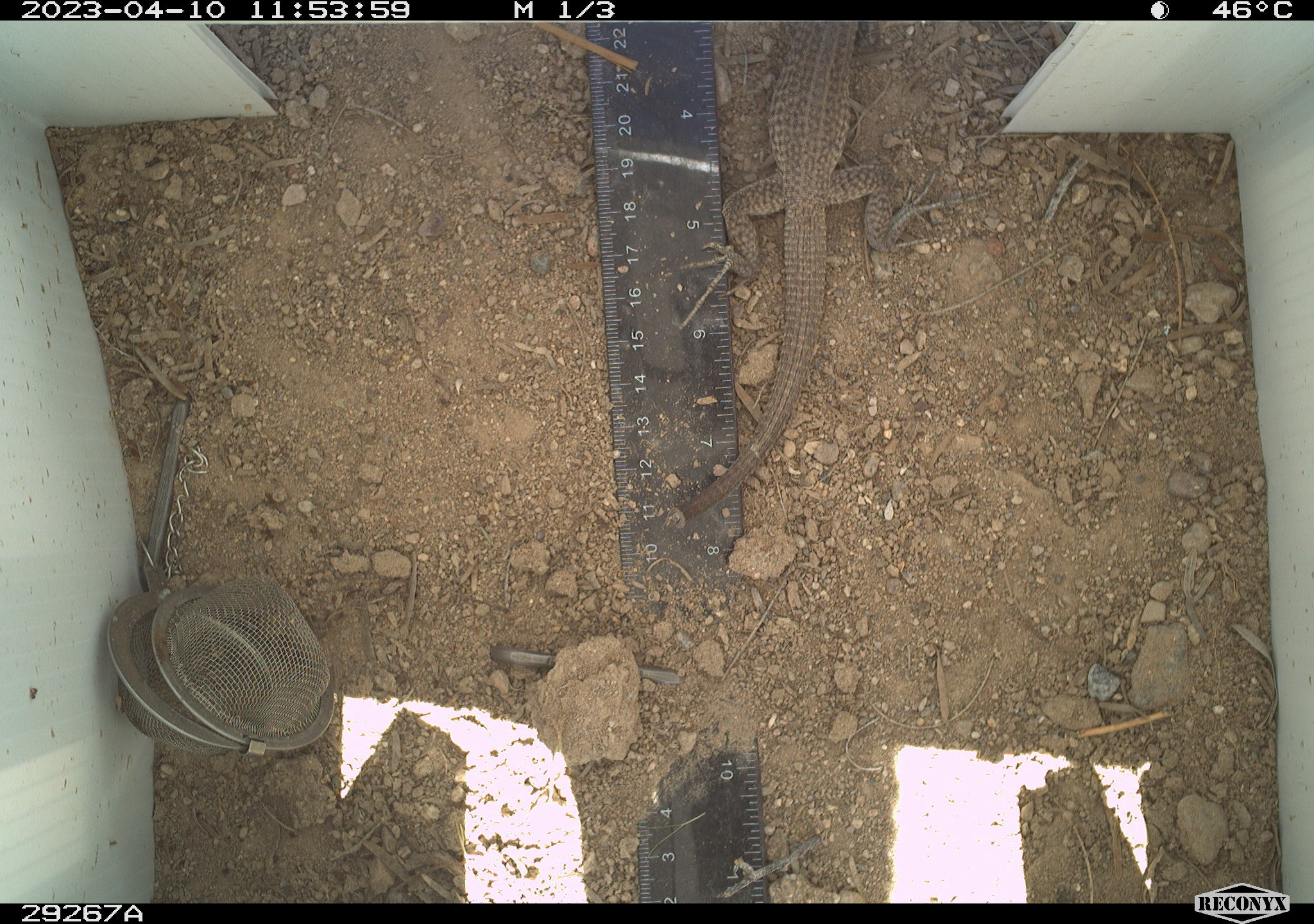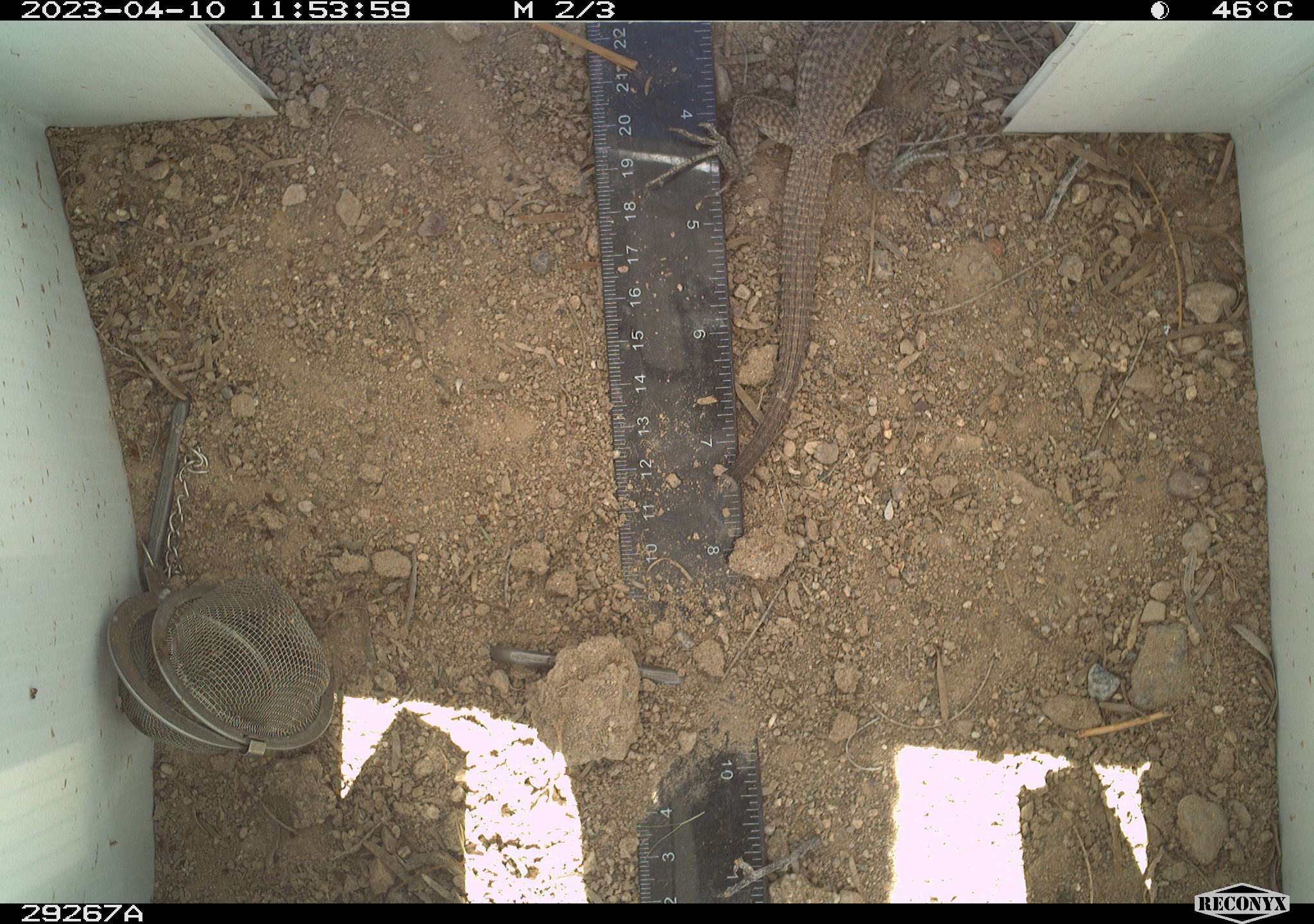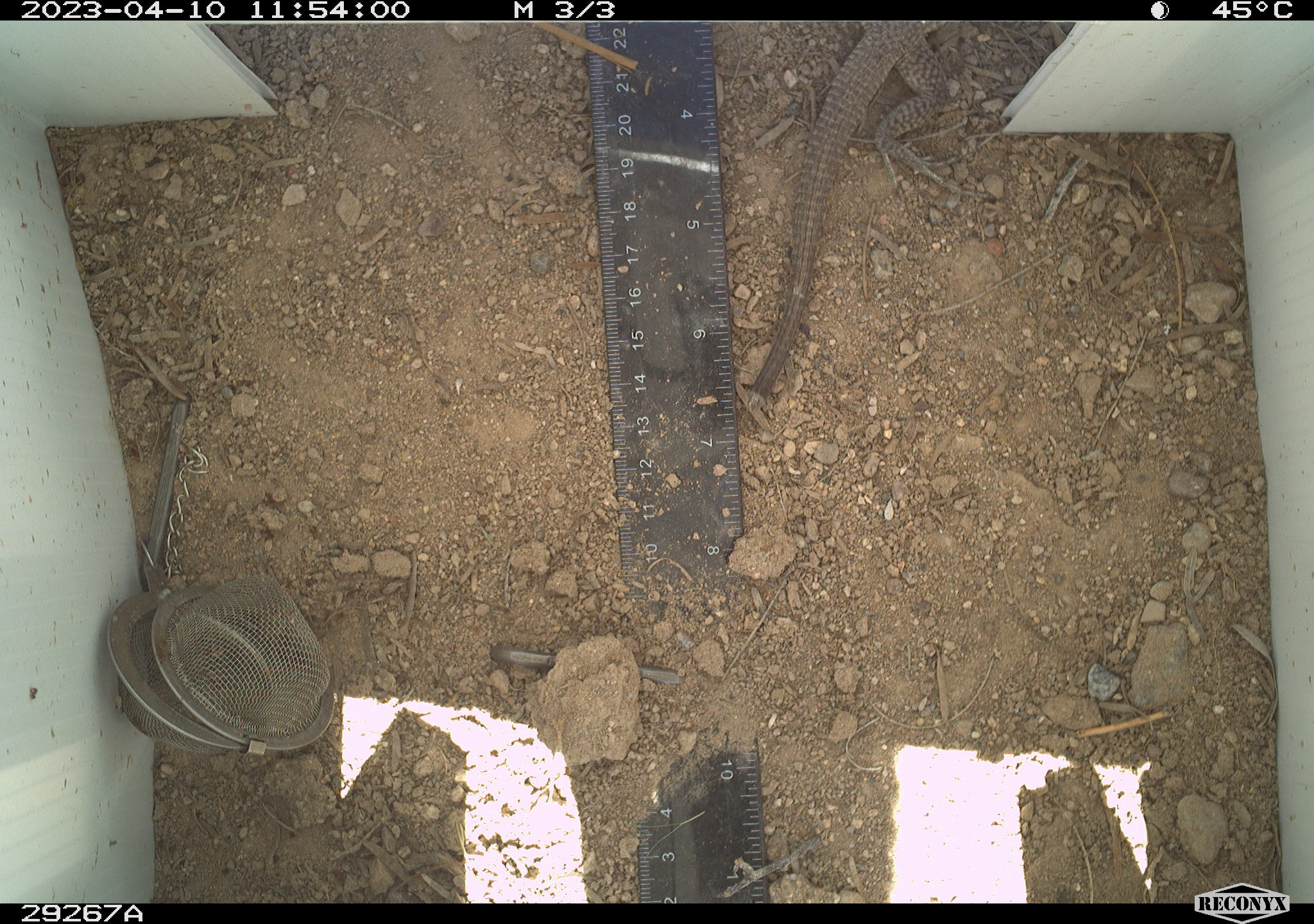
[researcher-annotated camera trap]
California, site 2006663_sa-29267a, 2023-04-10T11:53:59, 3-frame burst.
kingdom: Animalia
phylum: Chordata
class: Reptilia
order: Squamata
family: Teiidae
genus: Aspidoscelis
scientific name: Aspidoscelis tigris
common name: western whiptail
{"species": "western whiptail (Aspidoscelis tigris)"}